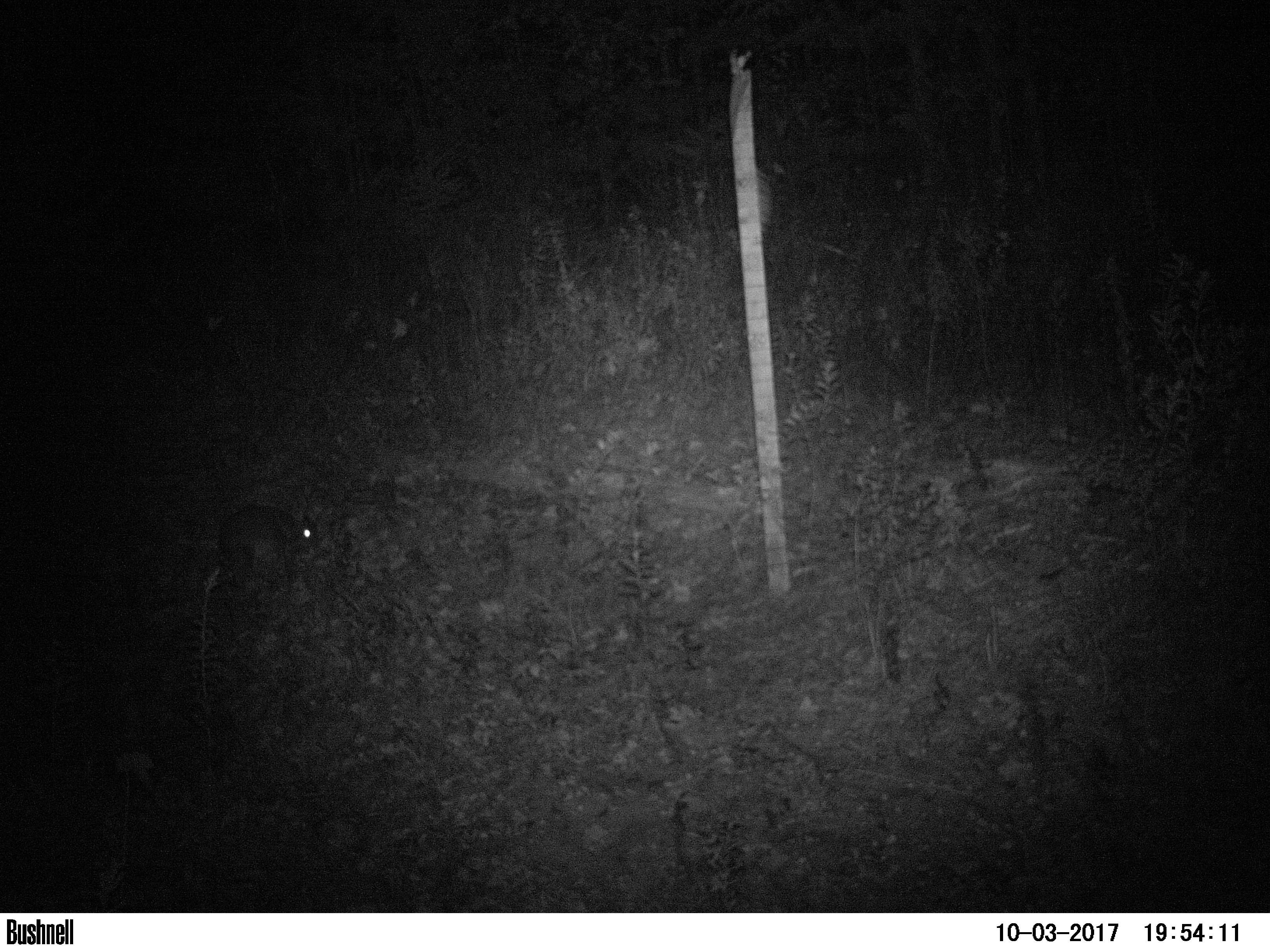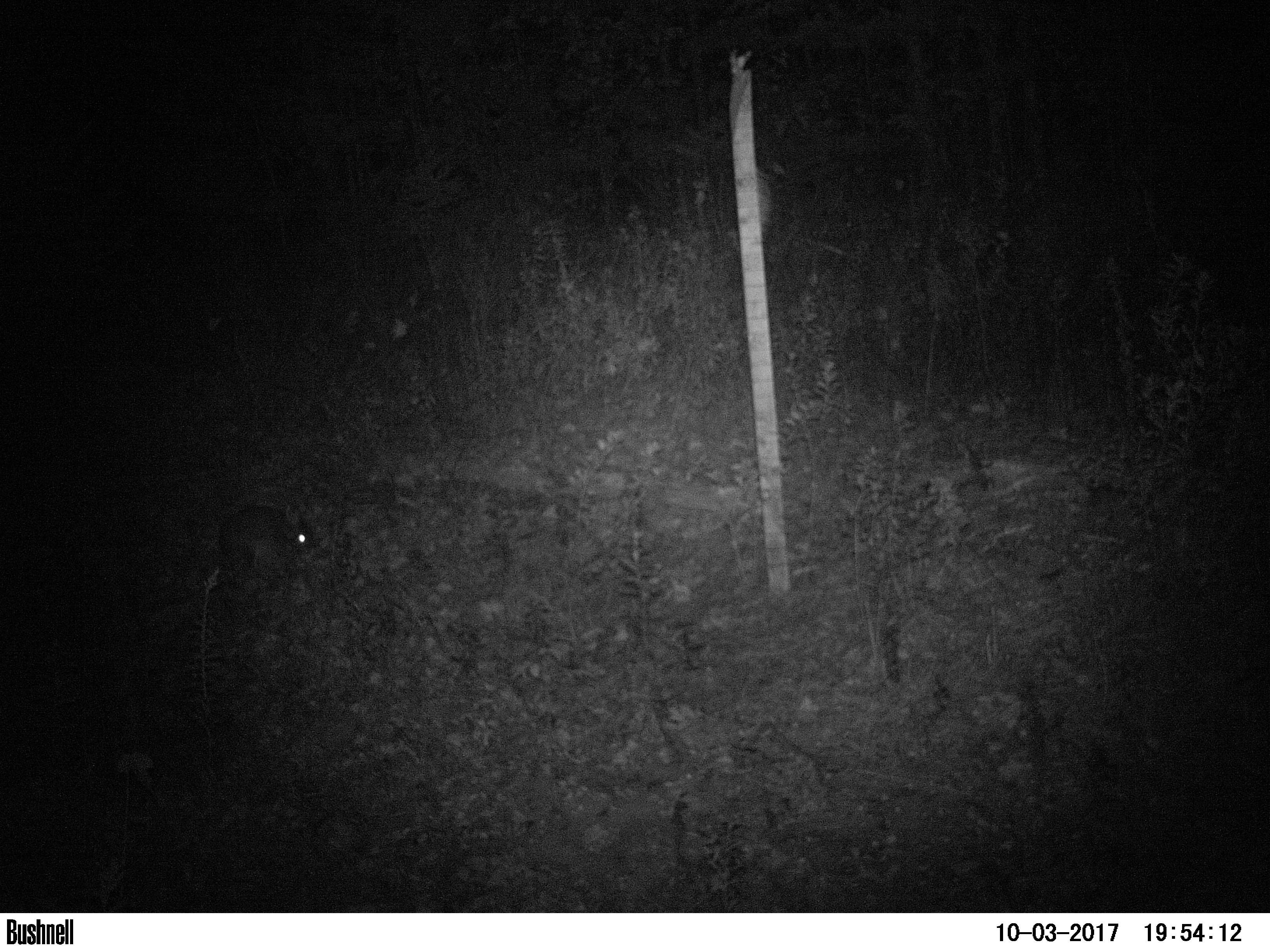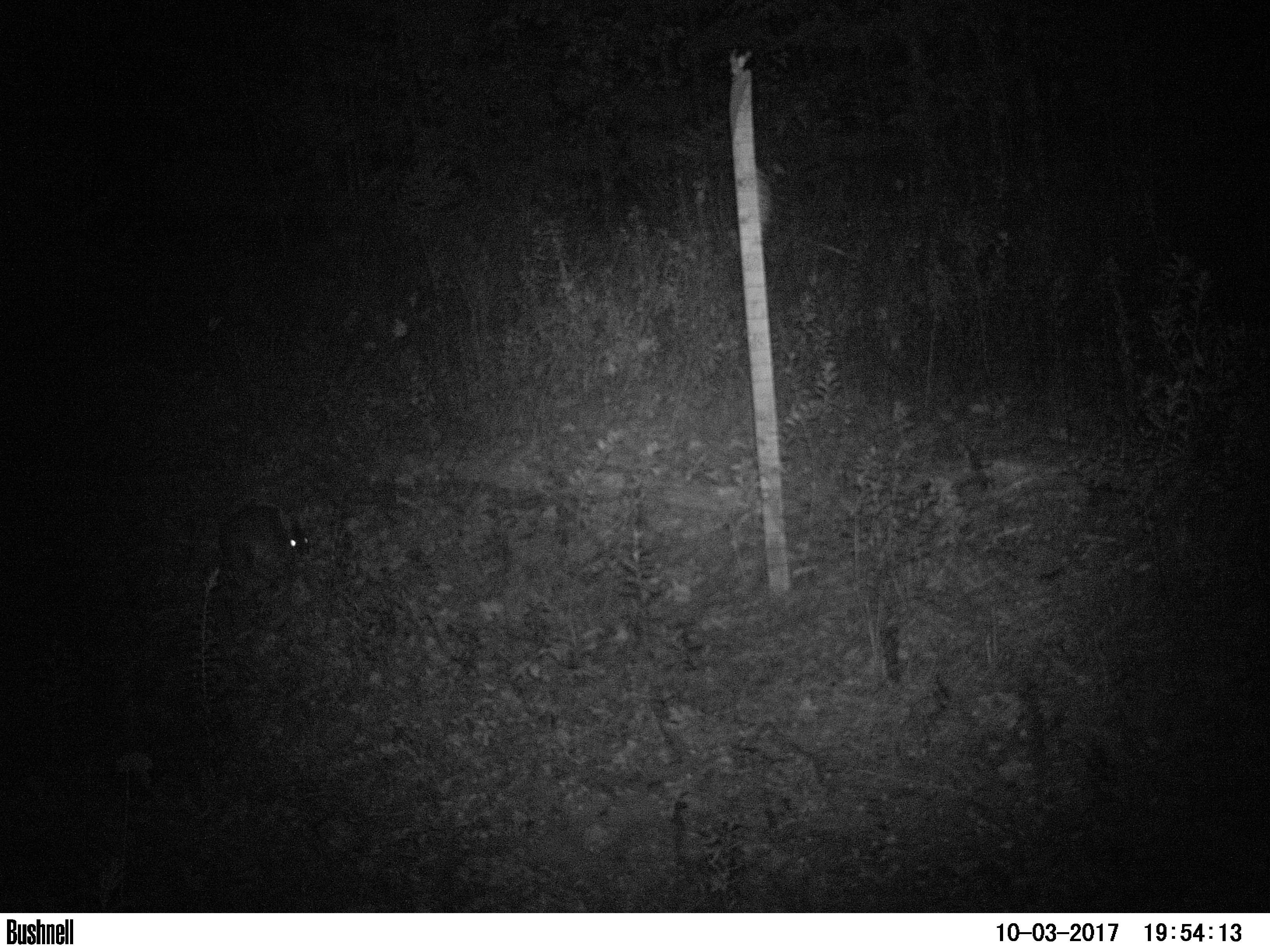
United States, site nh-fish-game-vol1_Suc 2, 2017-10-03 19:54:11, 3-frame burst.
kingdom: Animalia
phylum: Chordata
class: Mammalia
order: Lagomorpha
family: Leporidae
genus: Lepus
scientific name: Lepus americanus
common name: snowshoe hare